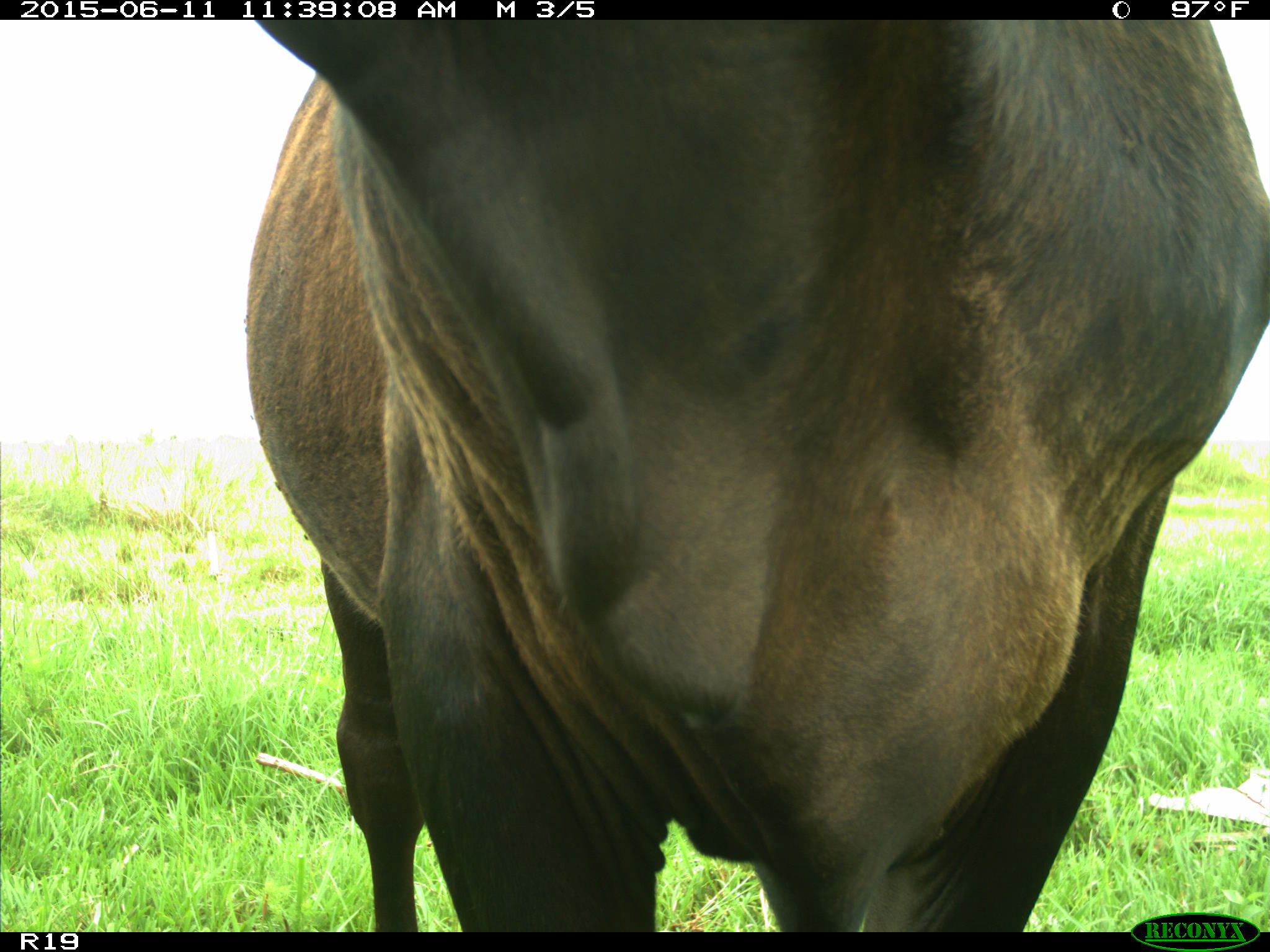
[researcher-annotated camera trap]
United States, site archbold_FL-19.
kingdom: Animalia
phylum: Chordata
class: Mammalia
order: Artiodactyla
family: Bovidae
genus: Bos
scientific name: Bos taurus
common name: domestic cow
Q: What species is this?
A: Bos taurus (domestic cow).